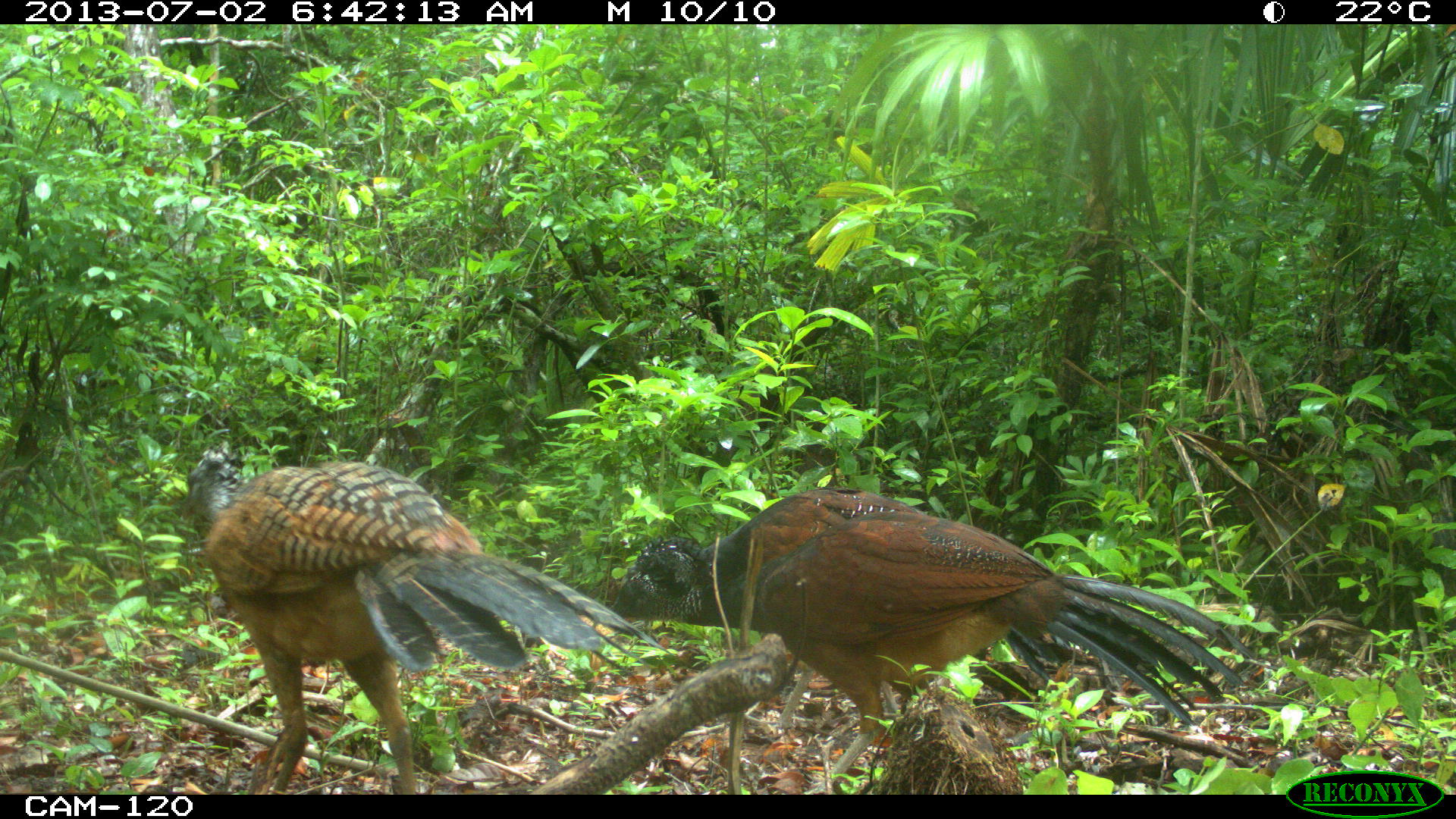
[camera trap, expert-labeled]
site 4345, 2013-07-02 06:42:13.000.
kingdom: Animalia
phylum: Chordata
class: Aves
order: Galliformes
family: Cracidae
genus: Crax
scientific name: Crax rubra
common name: great curassow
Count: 2.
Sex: female.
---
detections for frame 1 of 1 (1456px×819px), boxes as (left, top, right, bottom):
crax rubra: (608, 486, 1253, 794); (180, 441, 669, 795)